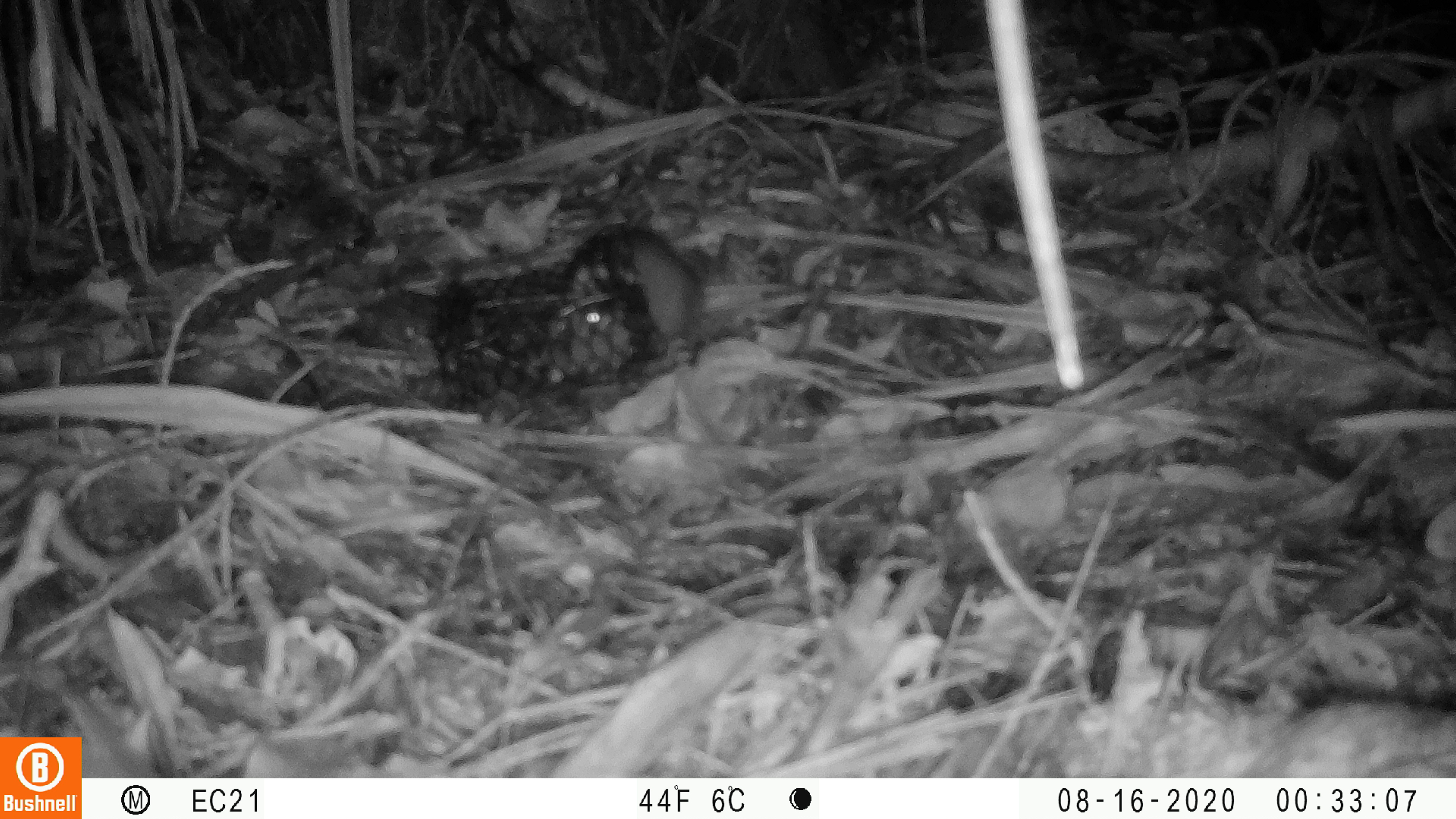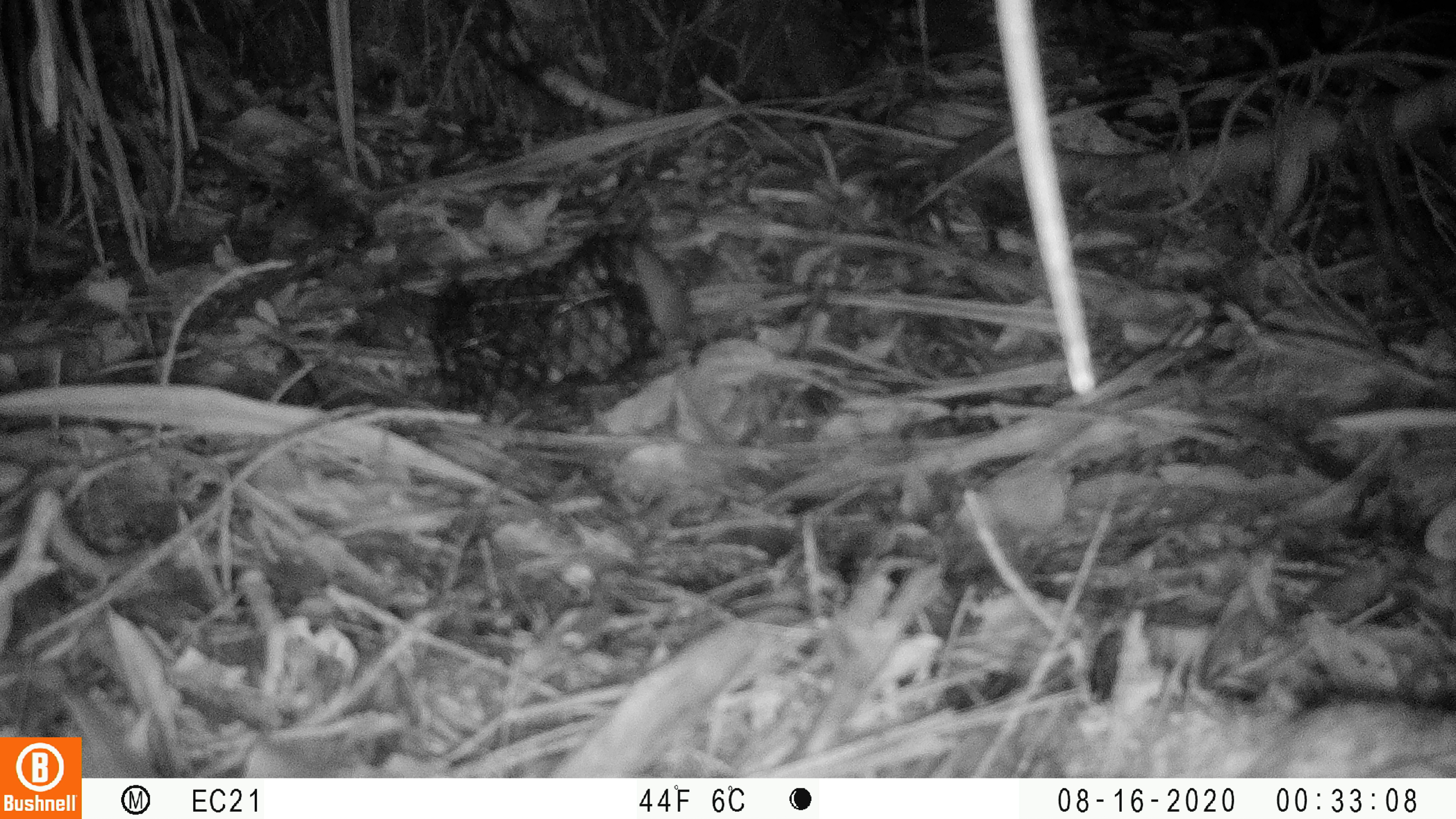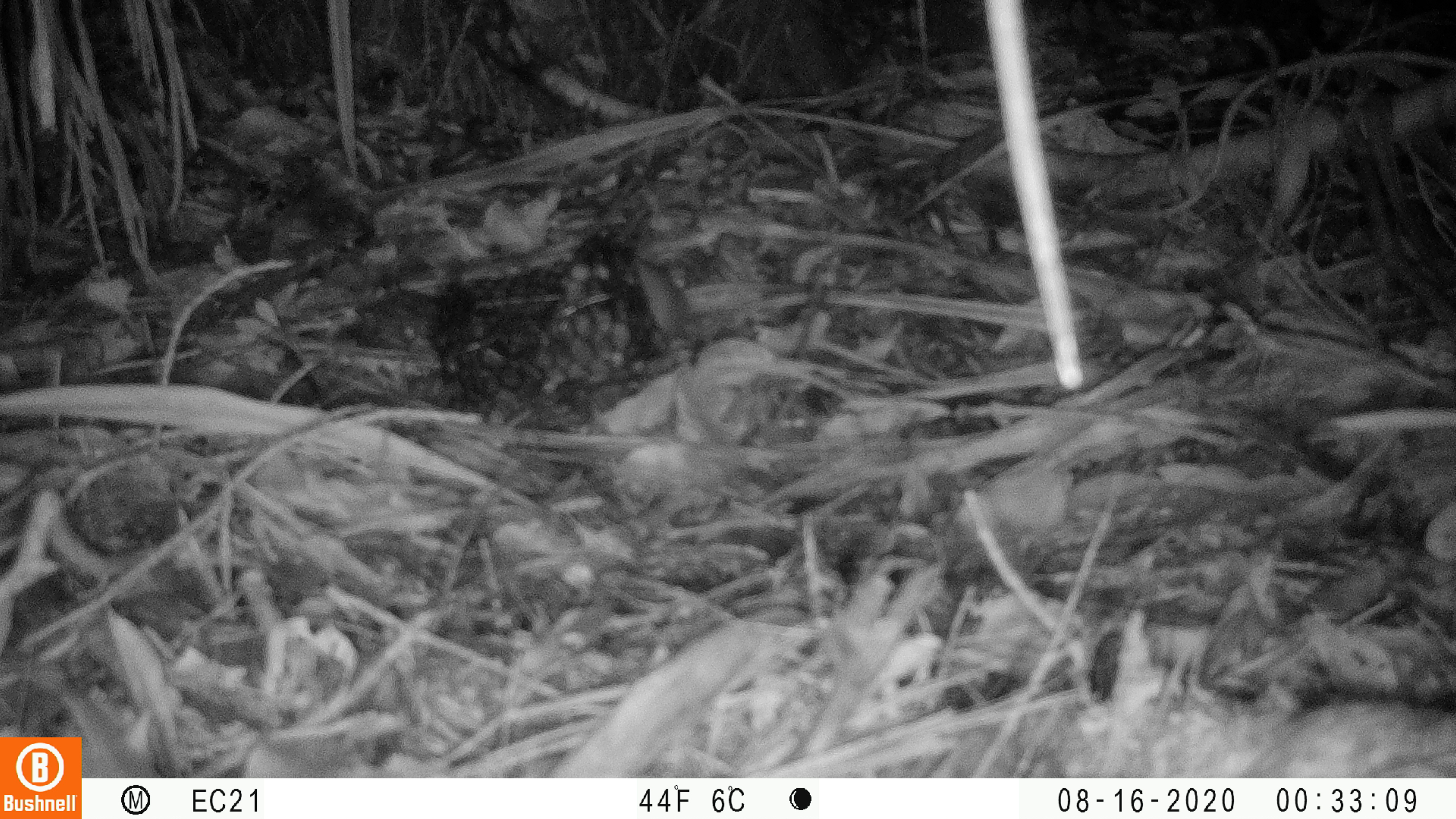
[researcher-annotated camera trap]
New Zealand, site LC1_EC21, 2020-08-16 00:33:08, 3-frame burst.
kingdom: Animalia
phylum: Chordata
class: Mammalia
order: Rodentia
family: Muridae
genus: Rattus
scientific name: Rattus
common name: rat